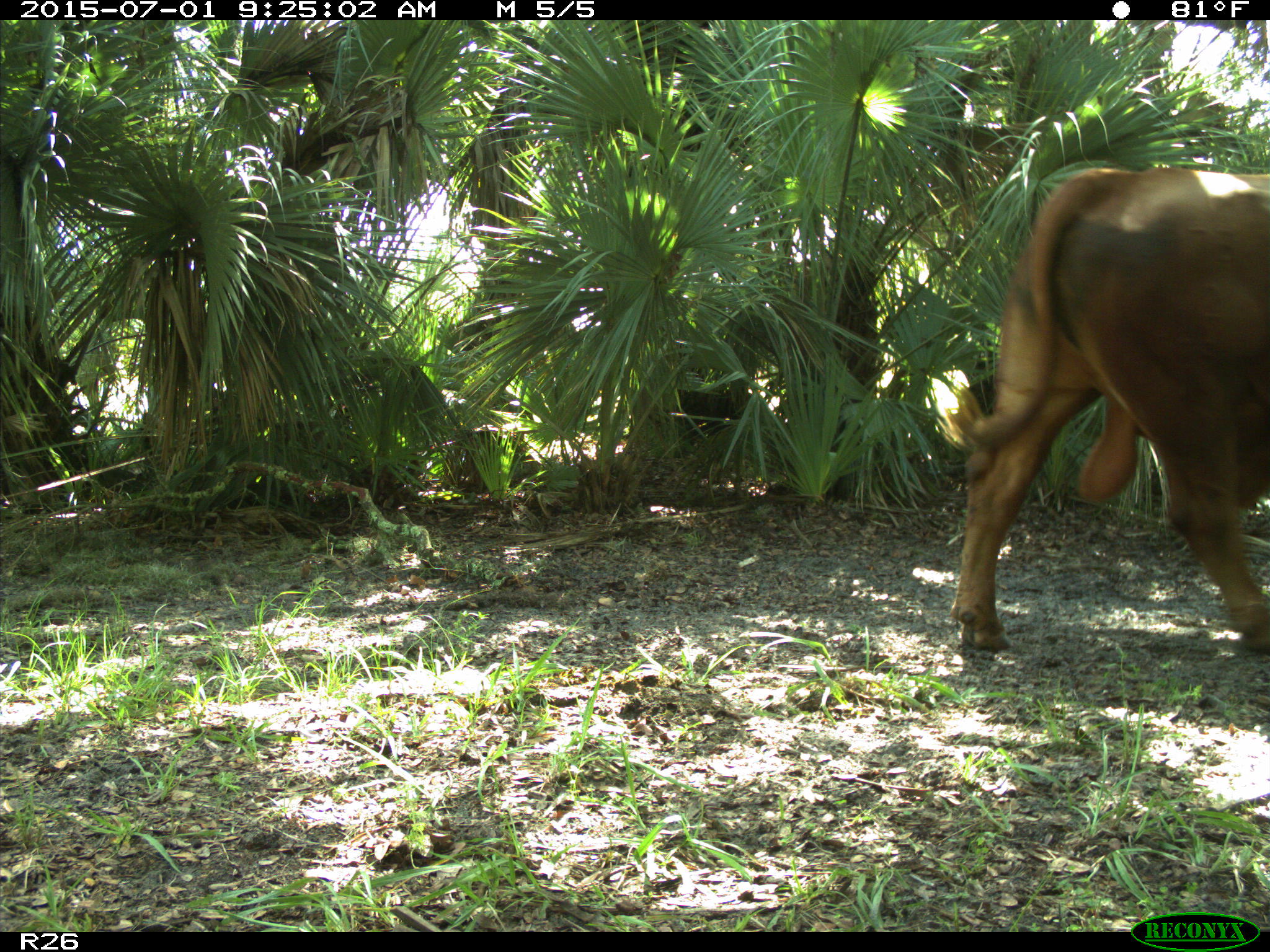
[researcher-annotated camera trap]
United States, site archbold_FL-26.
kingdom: Animalia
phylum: Chordata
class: Mammalia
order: Artiodactyla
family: Bovidae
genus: Bos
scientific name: Bos taurus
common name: domestic cow